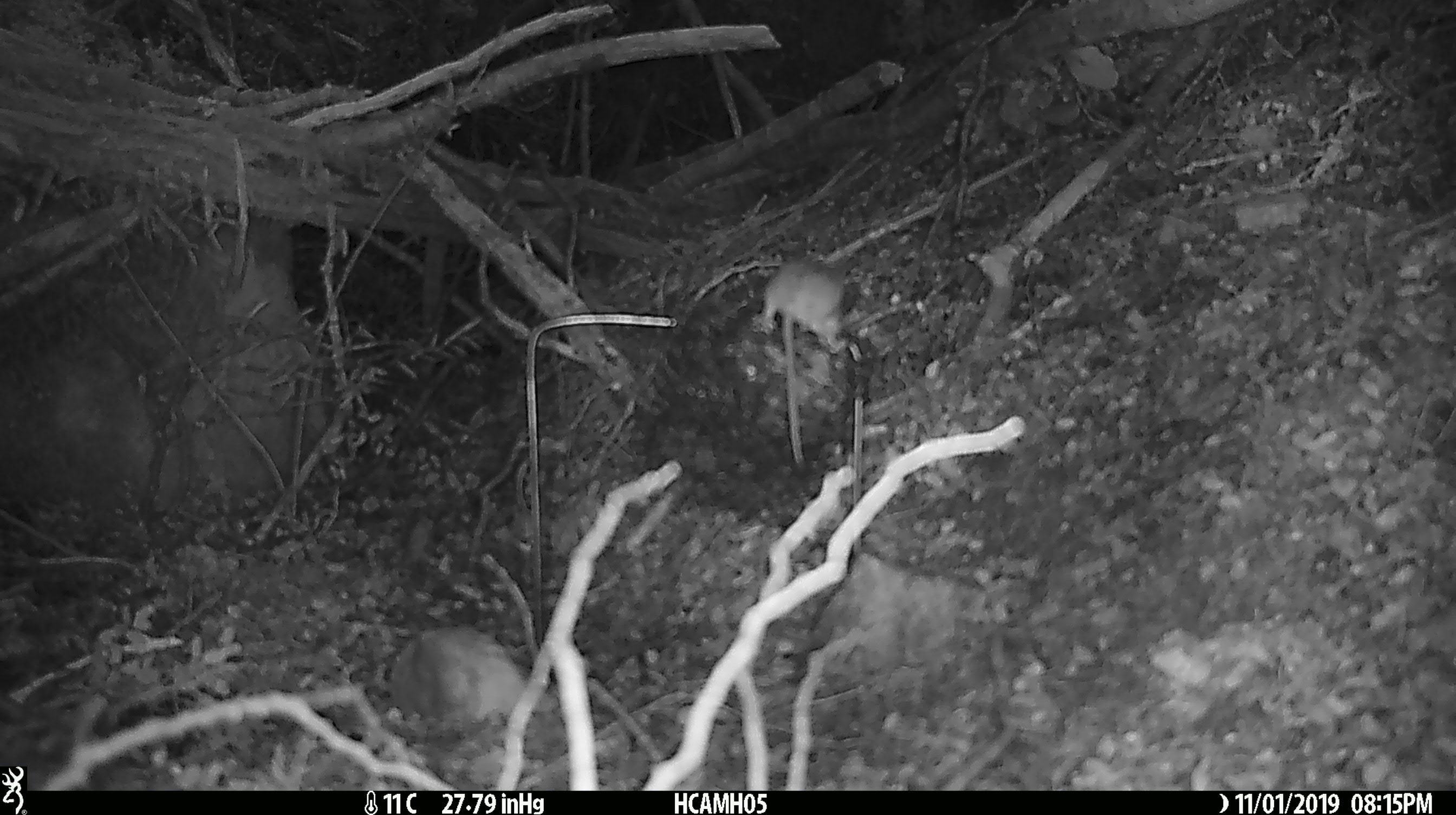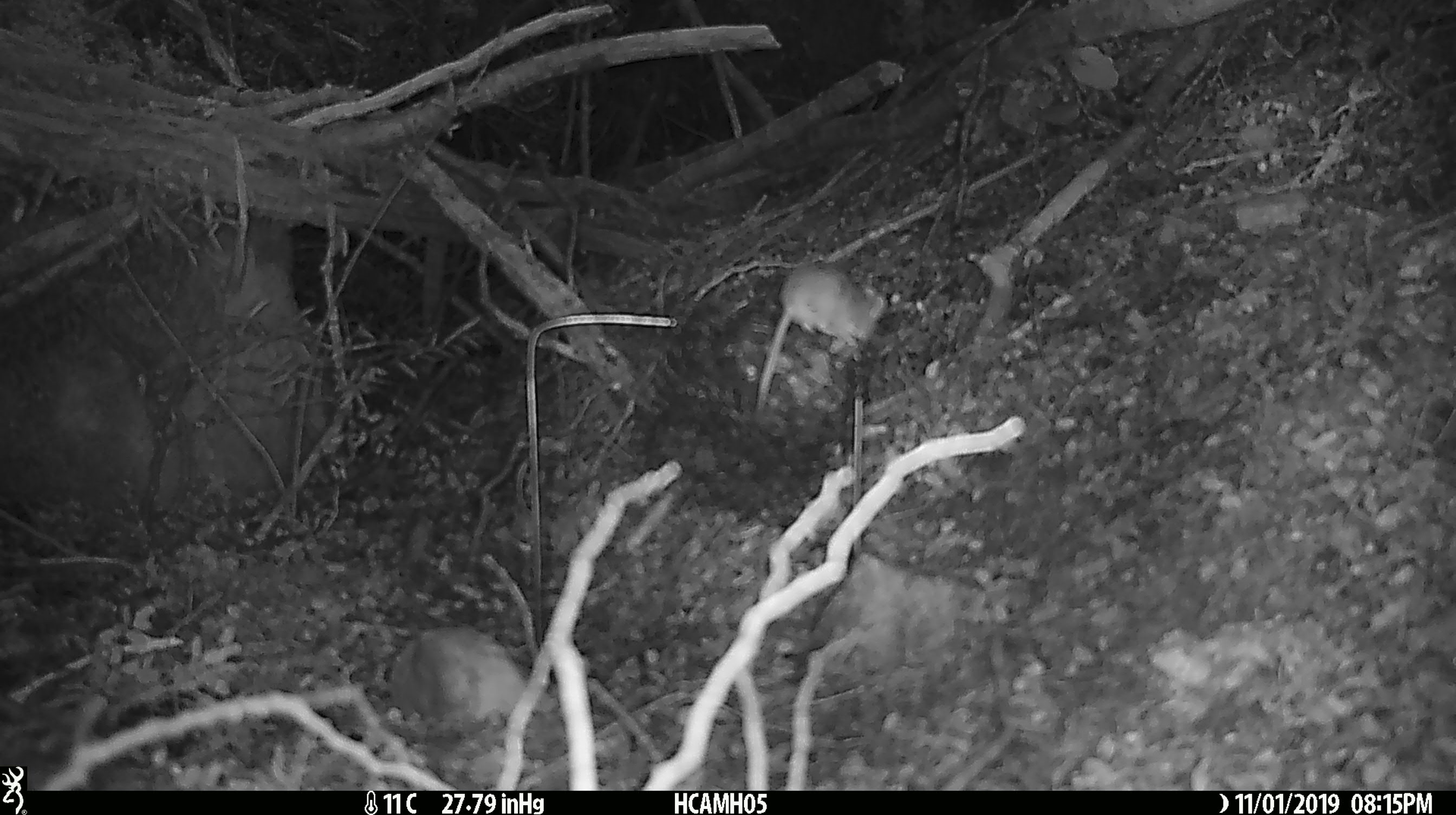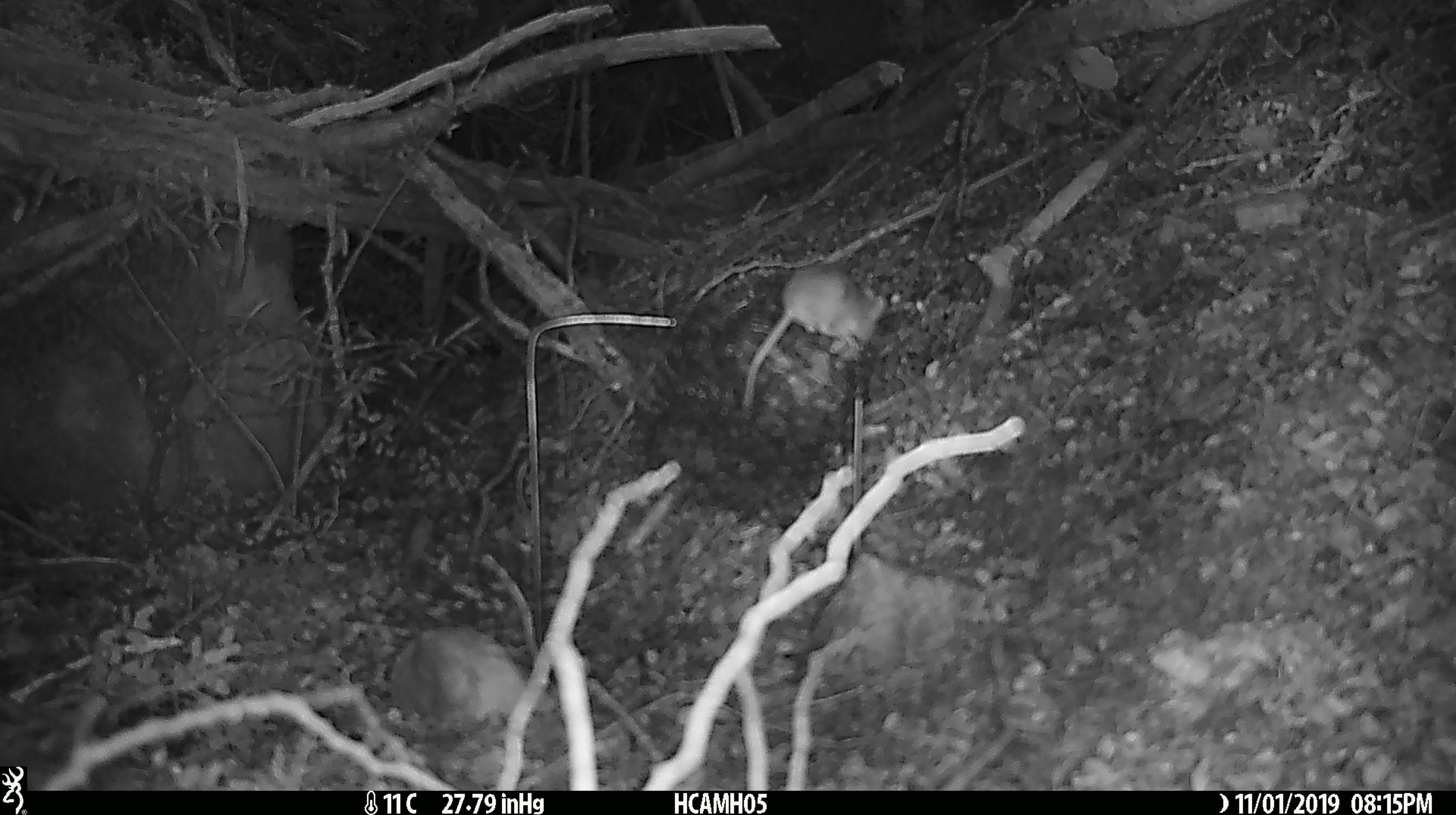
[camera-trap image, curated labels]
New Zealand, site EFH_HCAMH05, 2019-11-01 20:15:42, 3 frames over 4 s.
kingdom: Animalia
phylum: Chordata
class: Mammalia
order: Rodentia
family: Muridae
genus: Mus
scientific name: Mus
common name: mouse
Mouse (Mus).